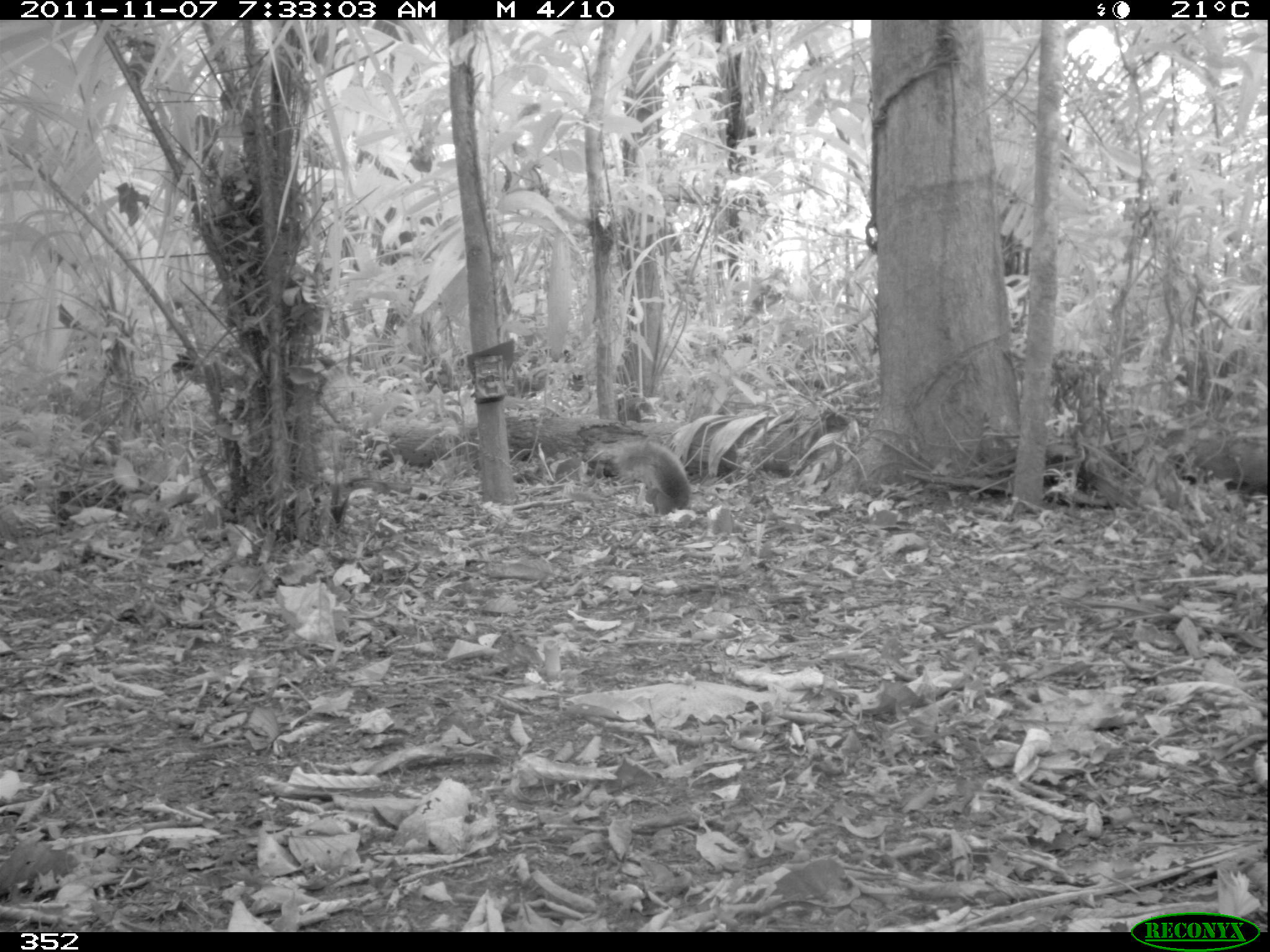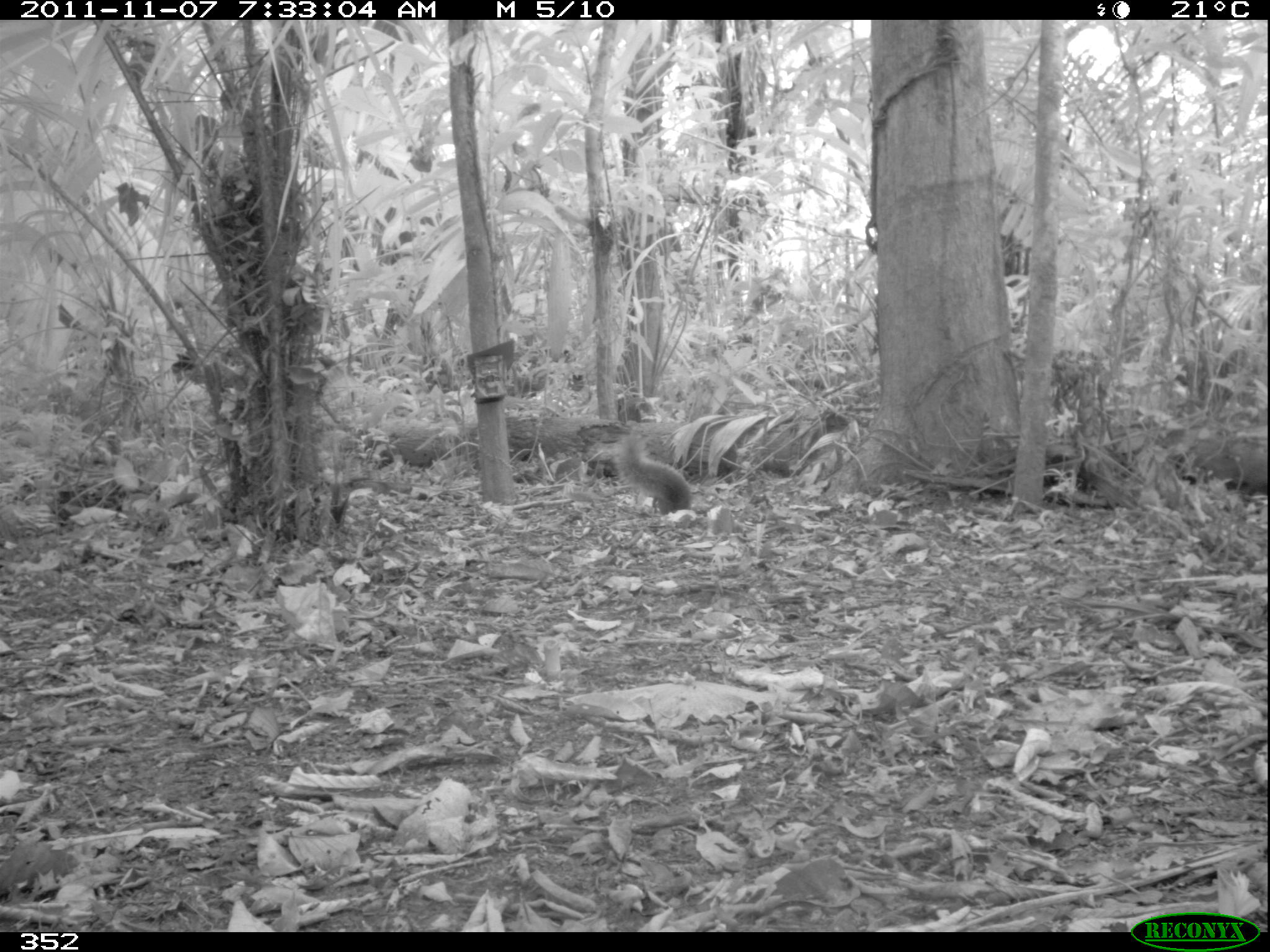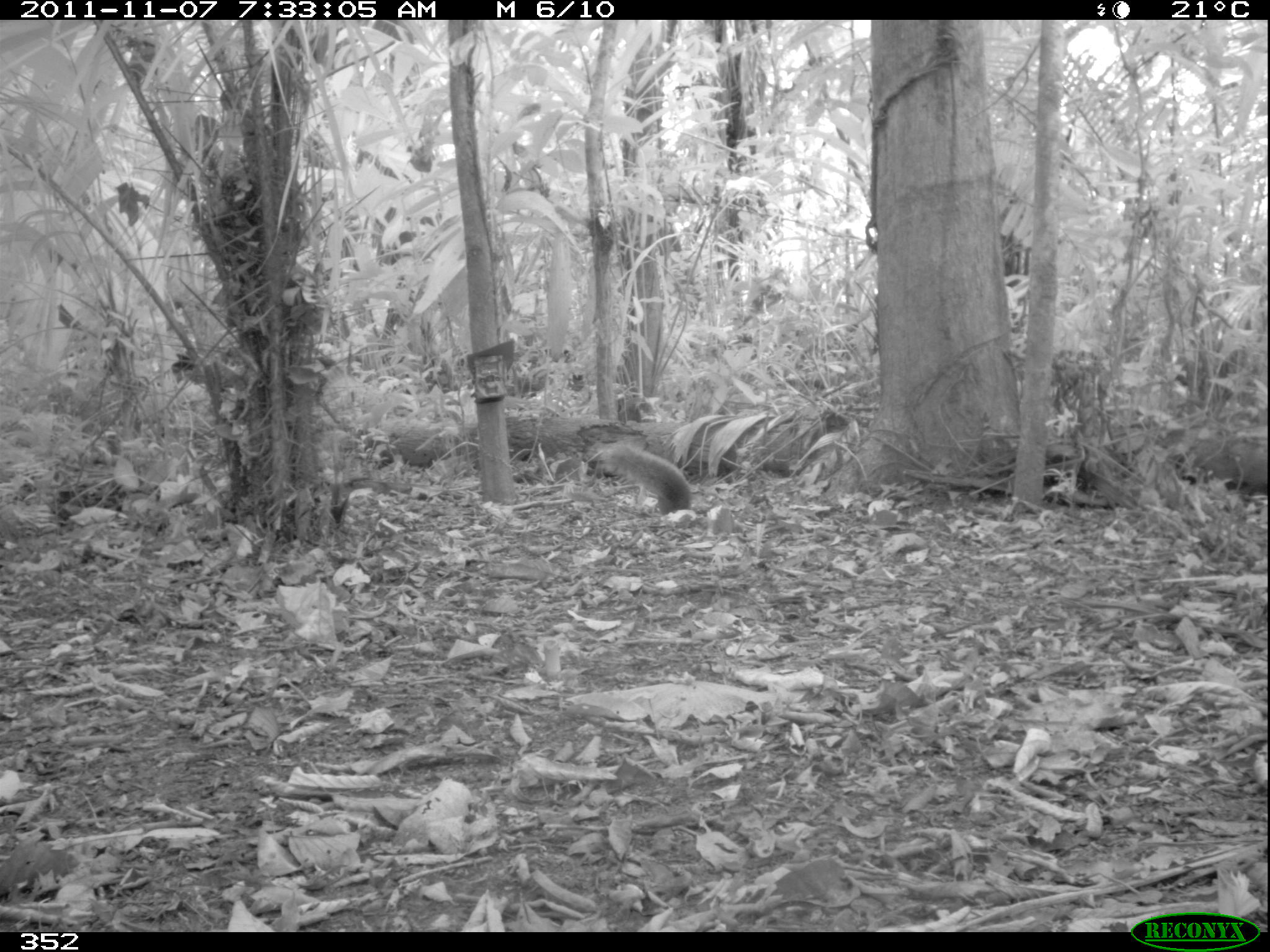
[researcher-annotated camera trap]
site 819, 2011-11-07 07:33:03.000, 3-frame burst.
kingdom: Animalia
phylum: Chordata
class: Mammalia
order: Rodentia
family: Sciuridae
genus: Sciurus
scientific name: Sciurus spadiceus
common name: southern amazon red squirrel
Sciurus spadiceus (southern amazon red squirrel).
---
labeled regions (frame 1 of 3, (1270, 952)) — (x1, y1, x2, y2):
sciurus spadiceus: (584, 440, 702, 514)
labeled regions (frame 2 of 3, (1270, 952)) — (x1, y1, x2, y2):
sciurus spadiceus: (600, 440, 706, 511)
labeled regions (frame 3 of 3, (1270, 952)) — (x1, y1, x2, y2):
sciurus spadiceus: (597, 429, 706, 511)